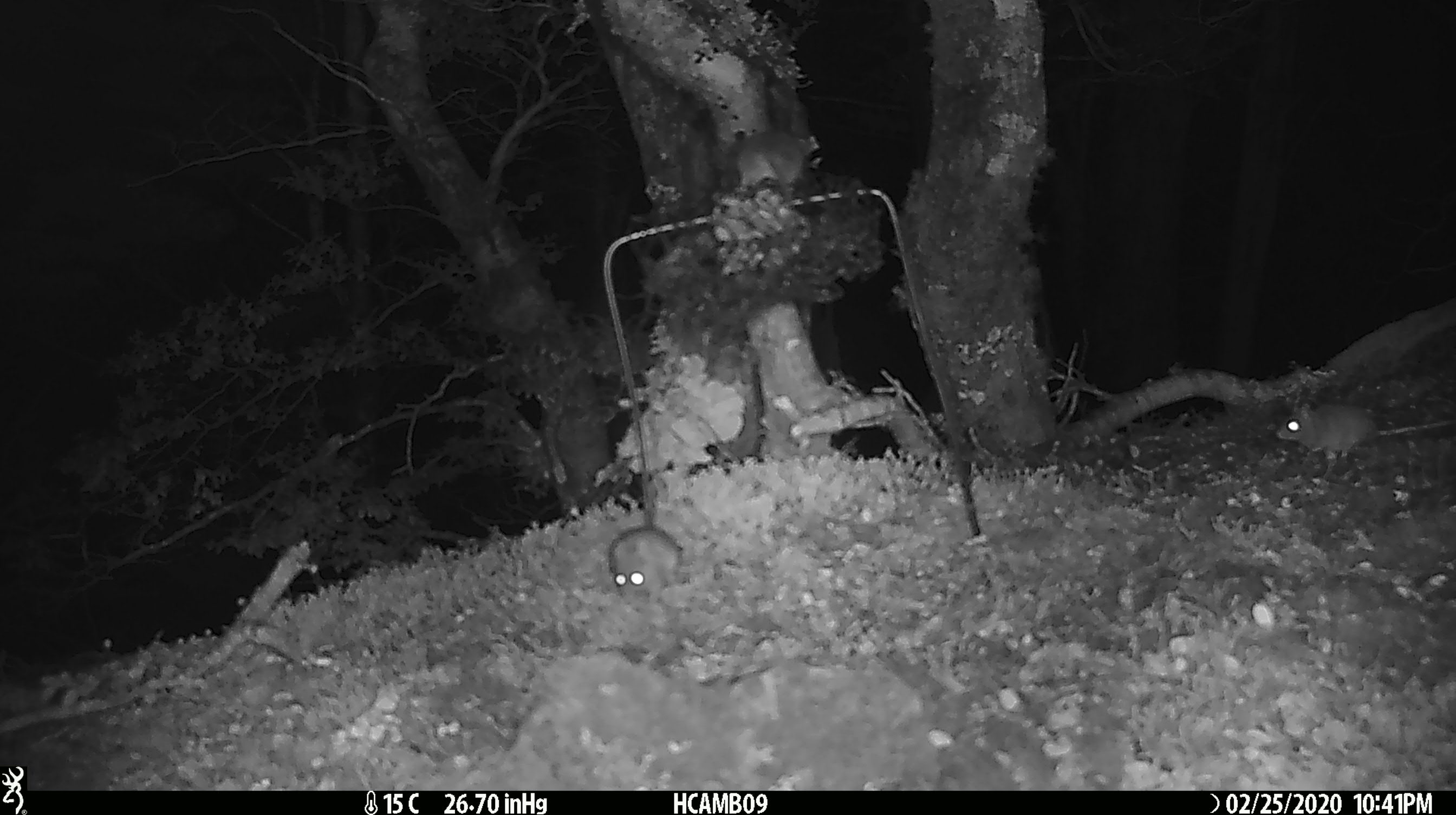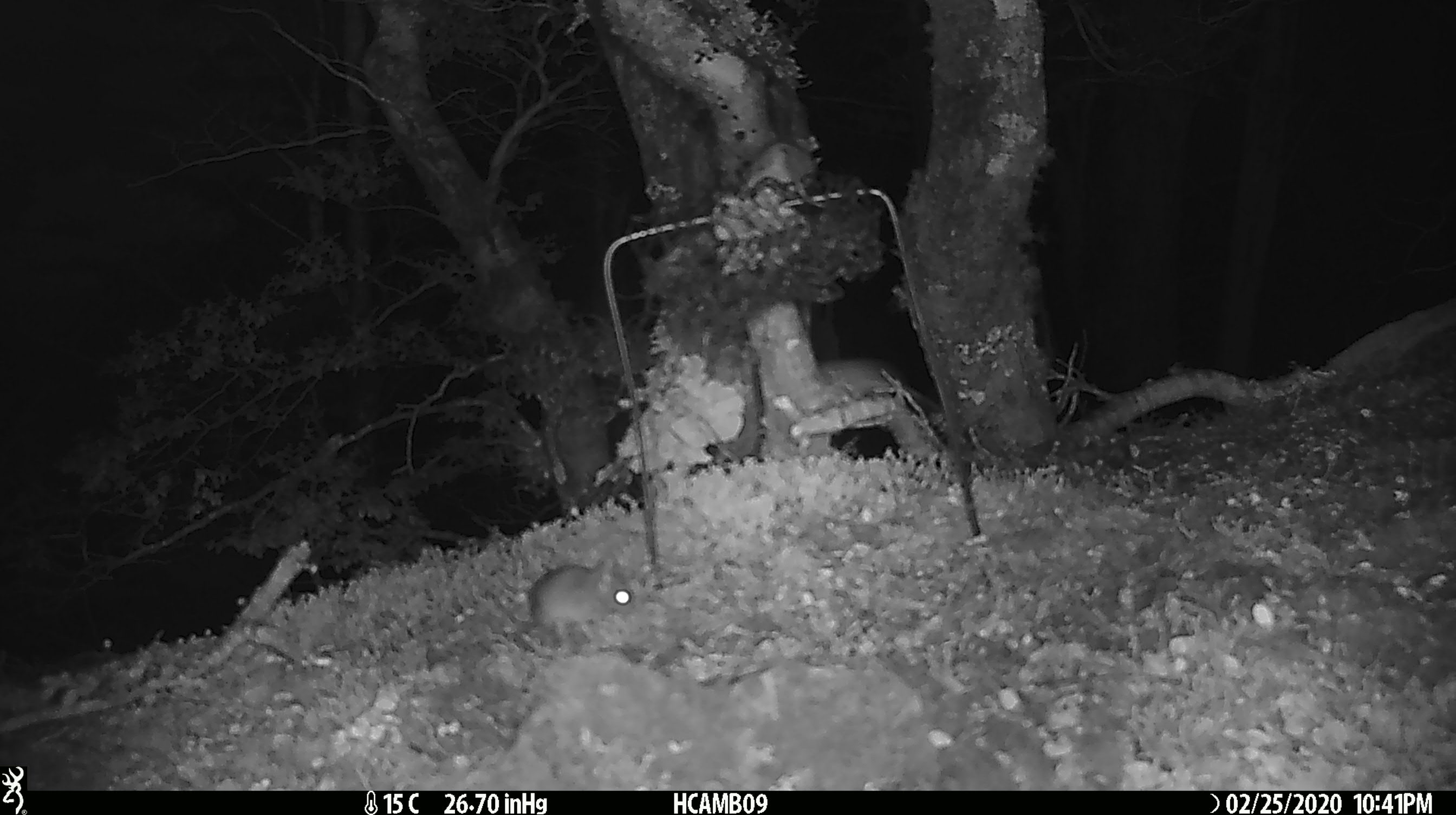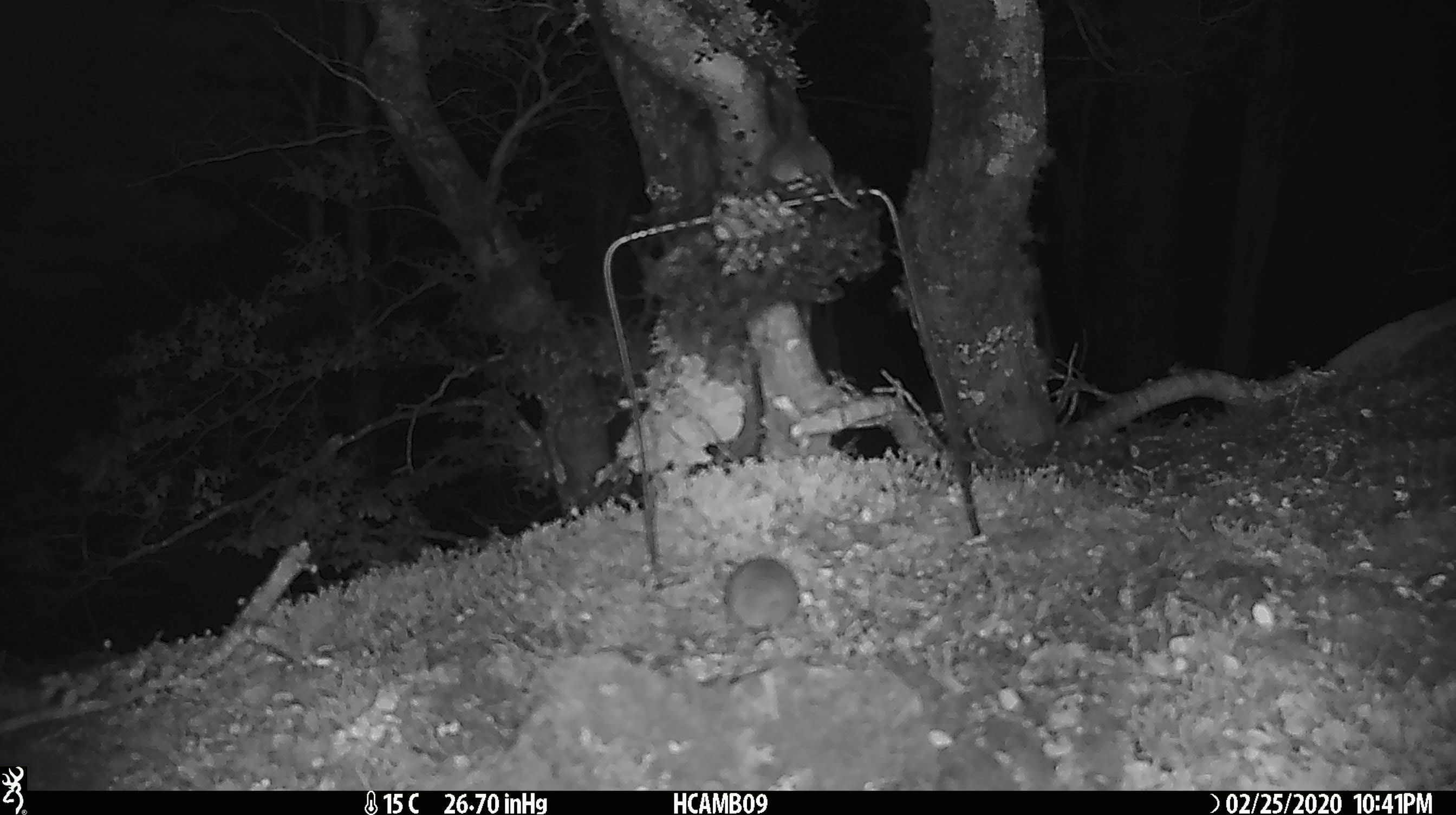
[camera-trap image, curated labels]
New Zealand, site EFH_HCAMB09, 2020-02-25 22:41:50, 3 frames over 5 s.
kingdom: Animalia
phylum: Chordata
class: Mammalia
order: Rodentia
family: Muridae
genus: Mus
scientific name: Mus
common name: mouse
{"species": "mouse (Mus)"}